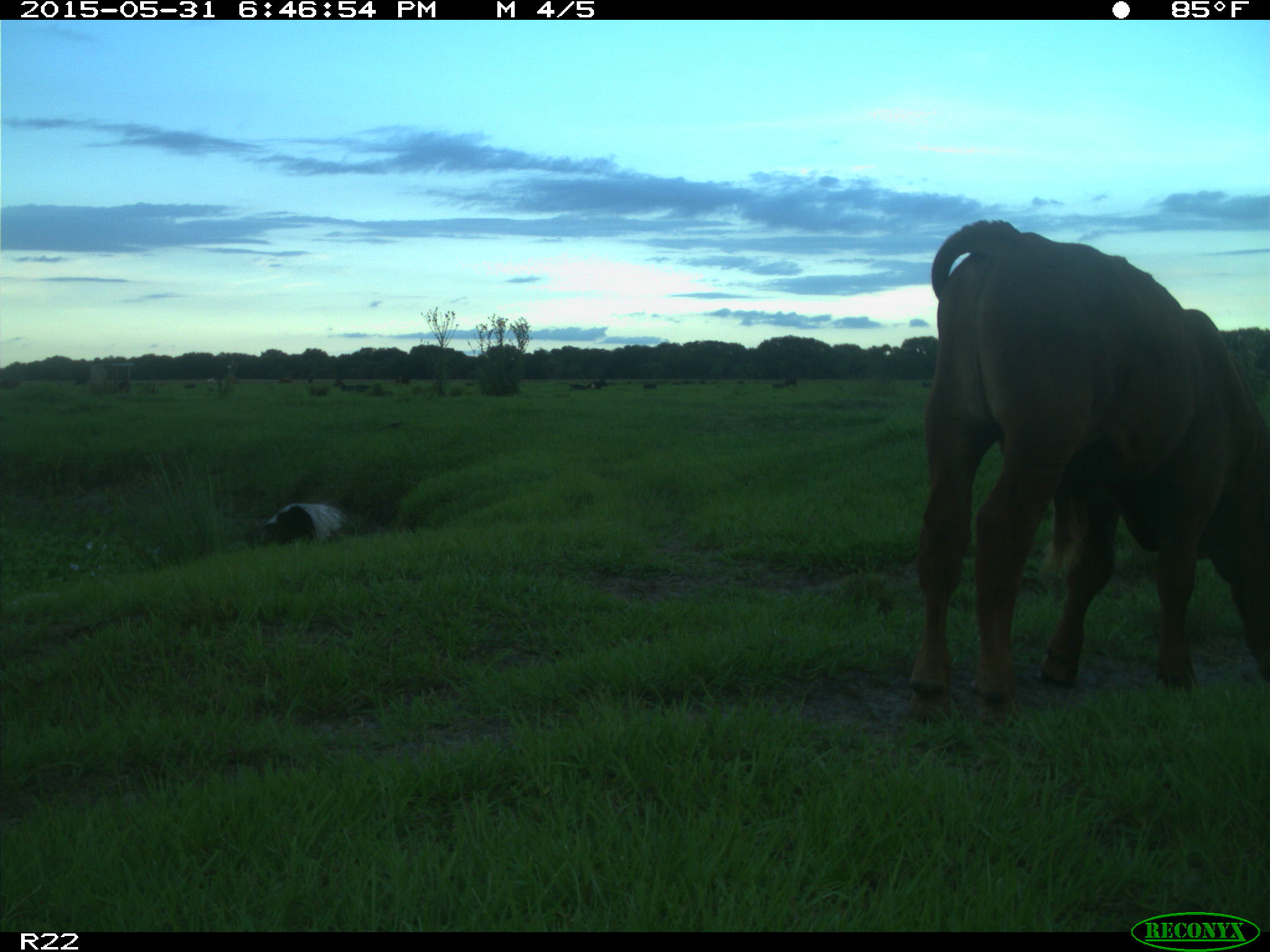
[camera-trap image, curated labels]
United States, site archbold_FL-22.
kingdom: Animalia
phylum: Chordata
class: Mammalia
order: Artiodactyla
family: Bovidae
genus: Bos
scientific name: Bos taurus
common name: domestic cow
Bos taurus (domestic cow).